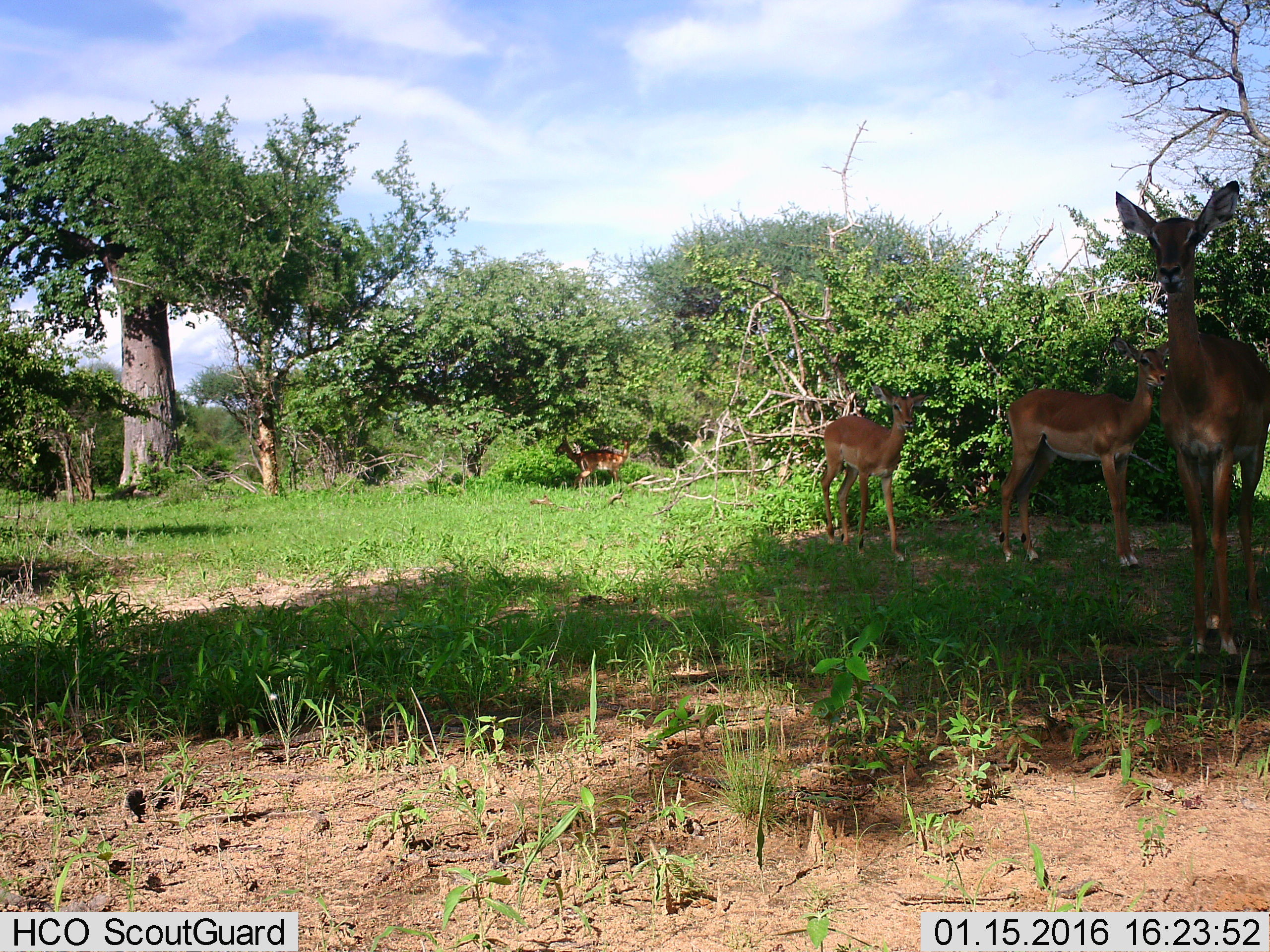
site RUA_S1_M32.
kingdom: Animalia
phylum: Chordata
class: Mammalia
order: Artiodactyla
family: Bovidae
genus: Aepyceros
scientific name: Aepyceros melampus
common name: impala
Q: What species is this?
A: Impala (Aepyceros melampus).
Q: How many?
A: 5.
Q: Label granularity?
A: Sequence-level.